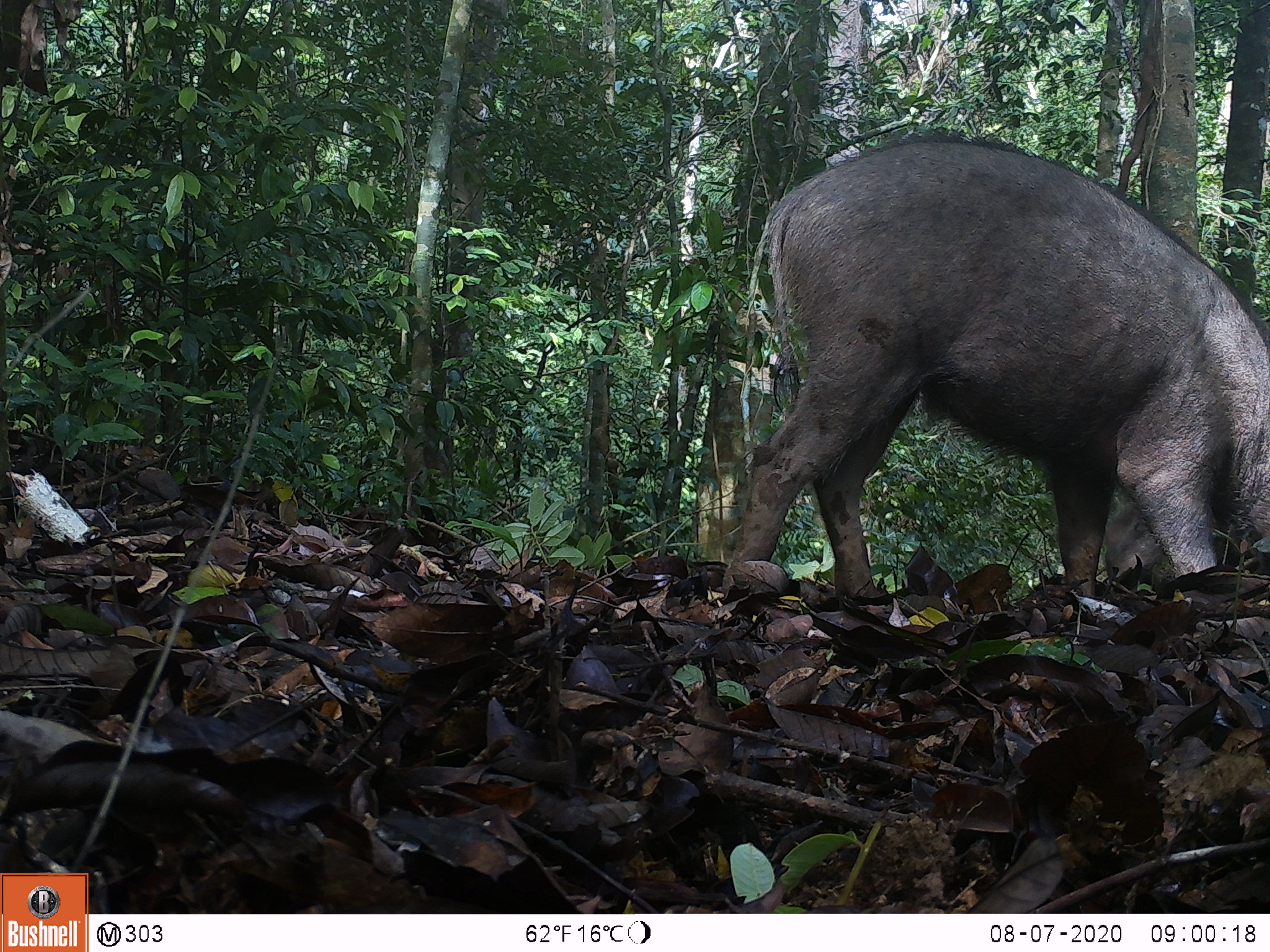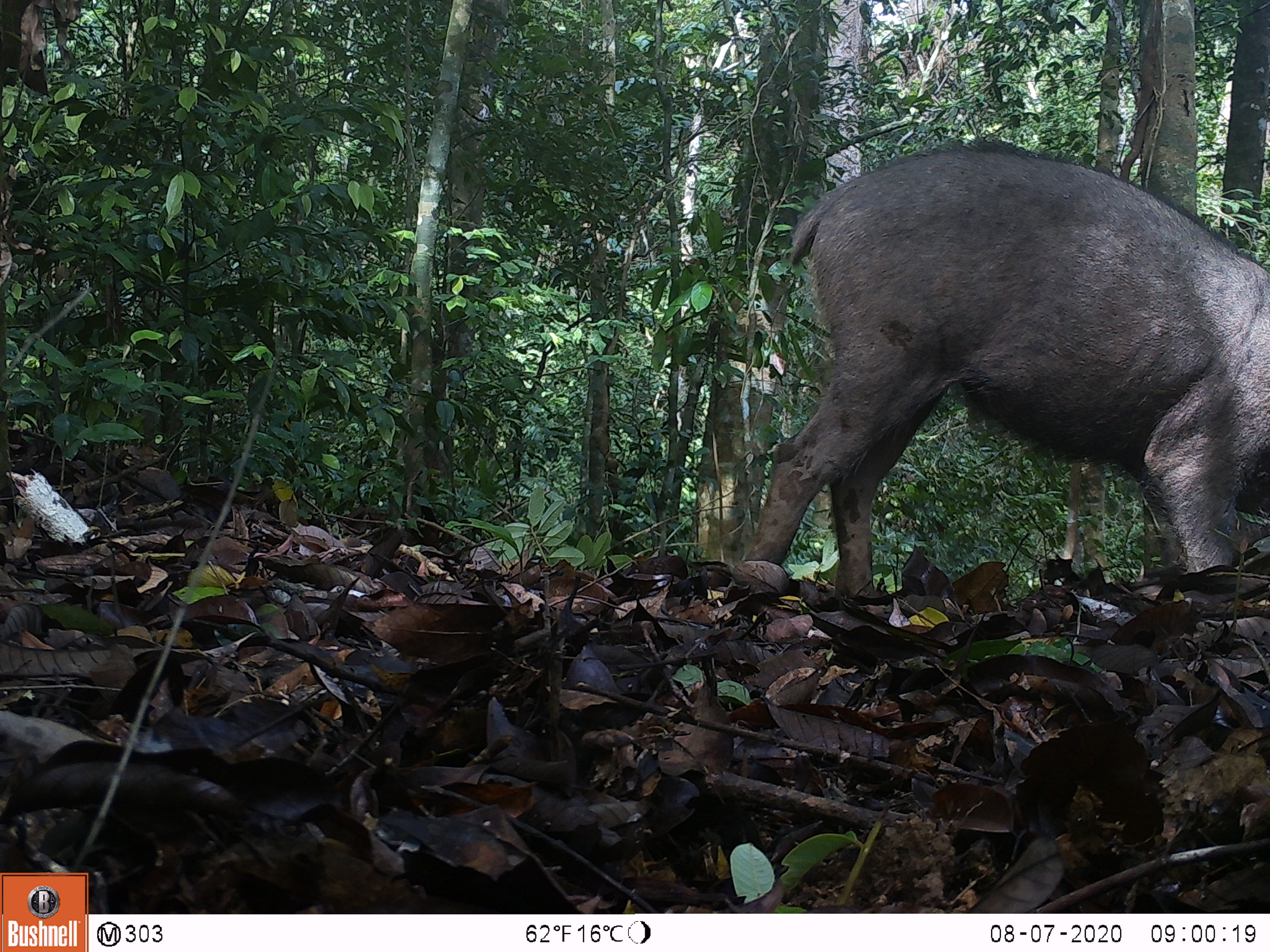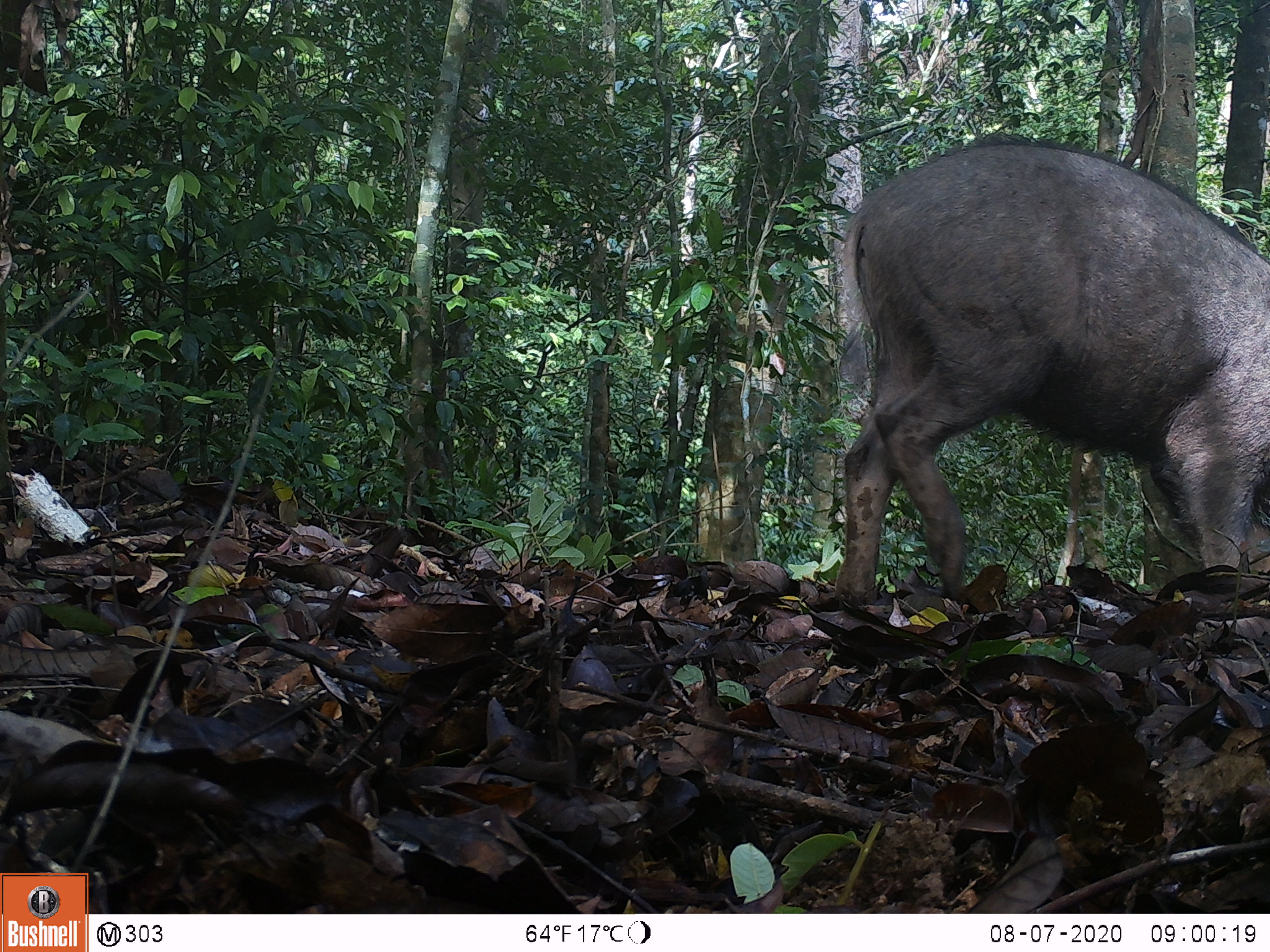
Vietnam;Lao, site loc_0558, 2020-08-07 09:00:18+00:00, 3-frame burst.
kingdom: Animalia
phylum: Chordata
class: Mammalia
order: Artiodactyla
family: Suidae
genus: Sus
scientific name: Sus scrofa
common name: eurasian wild pig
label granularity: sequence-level